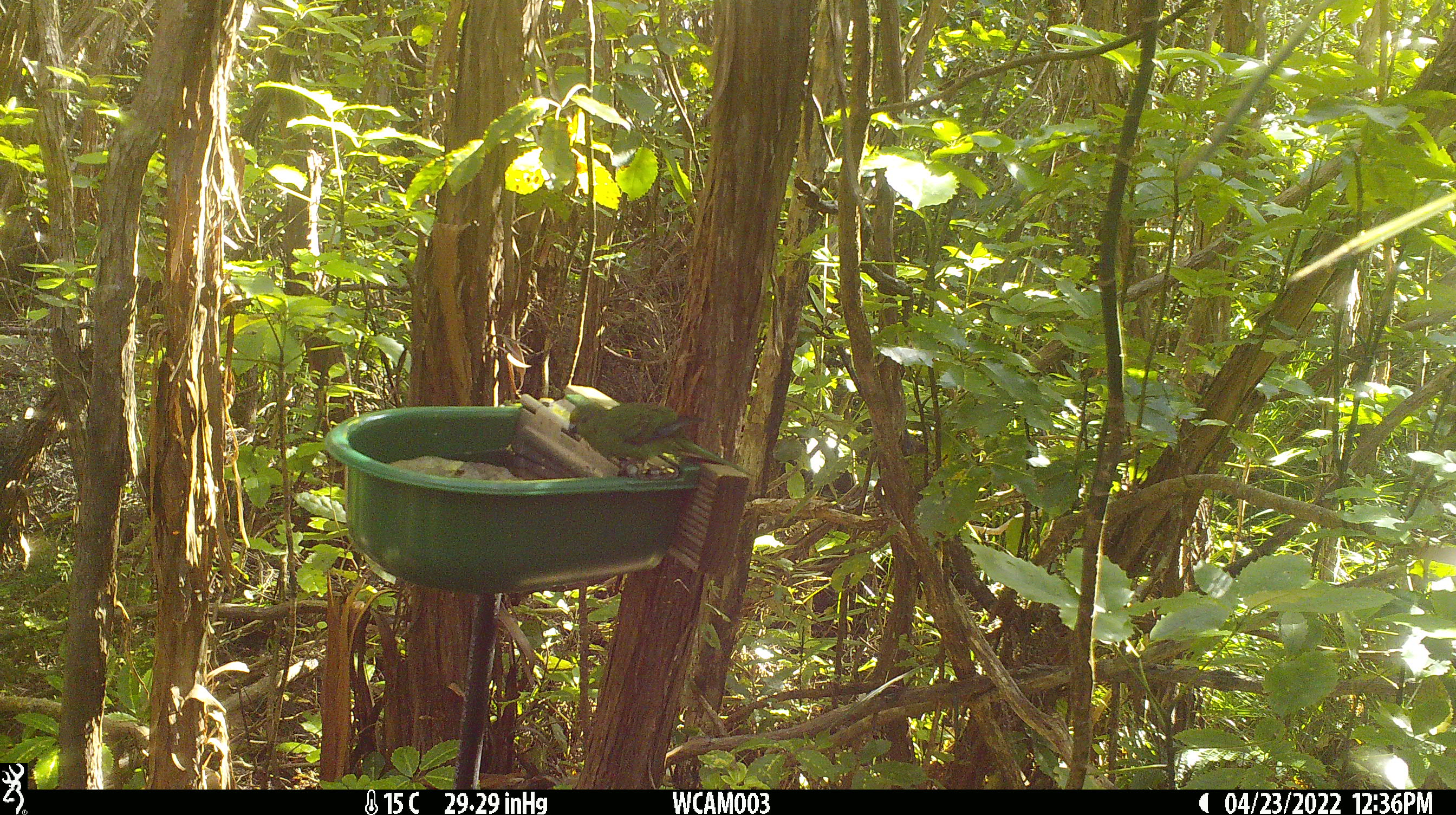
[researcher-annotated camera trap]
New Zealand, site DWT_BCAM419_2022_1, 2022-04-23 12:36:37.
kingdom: Animalia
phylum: Chordata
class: Aves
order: Psittaciformes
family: Psittaculidae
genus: Cyanoramphus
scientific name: Cyanoramphus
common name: parakeet